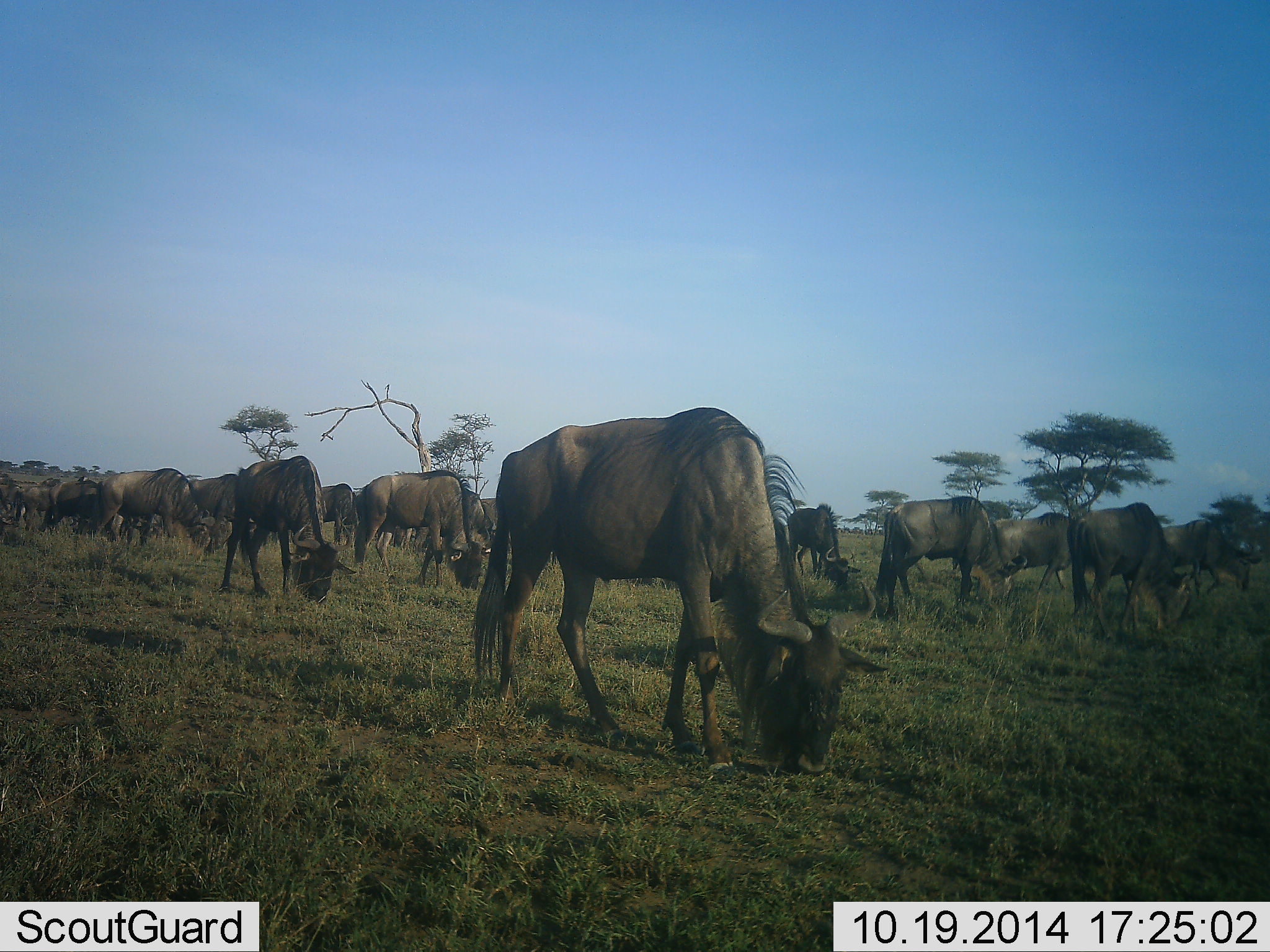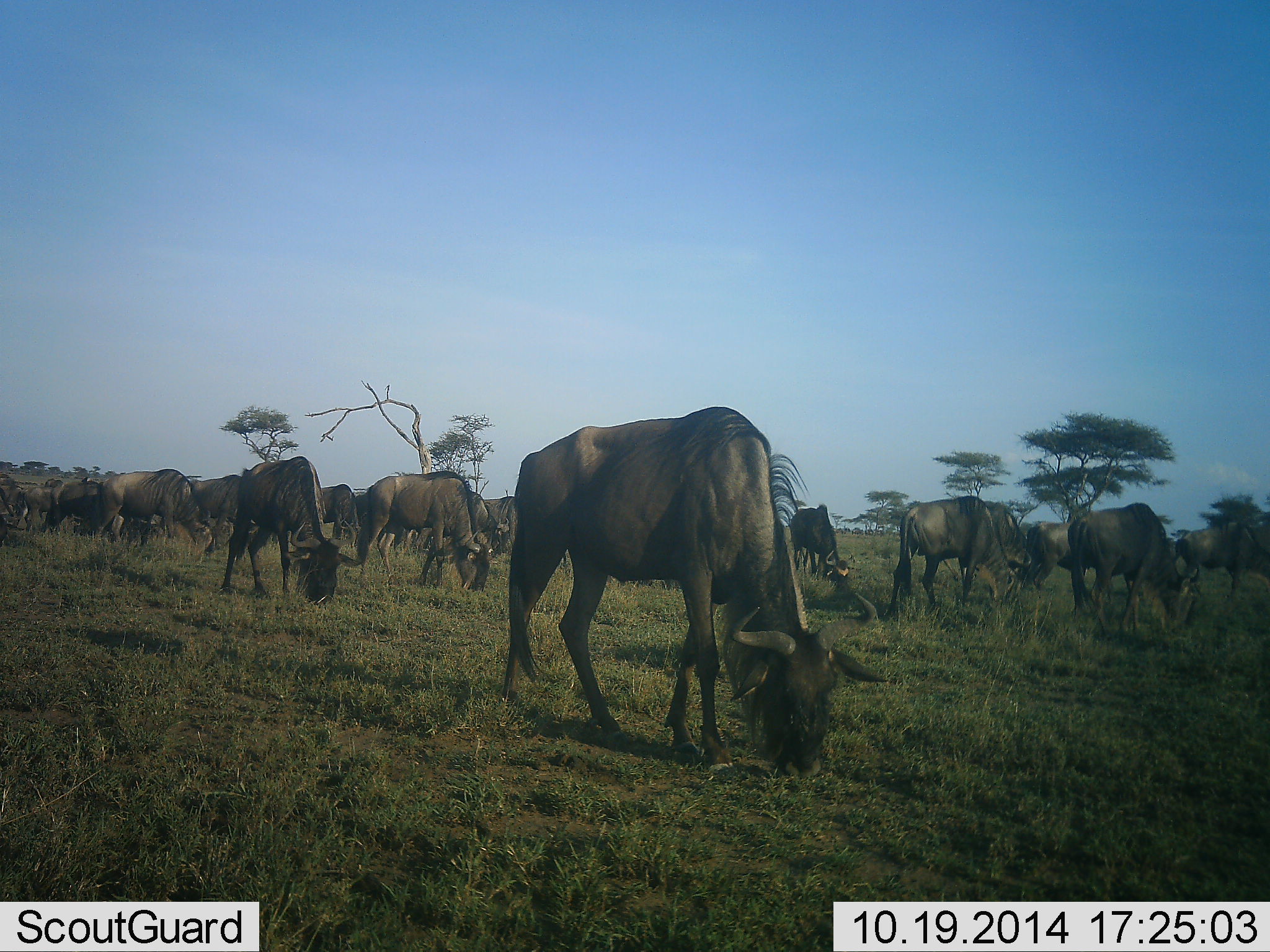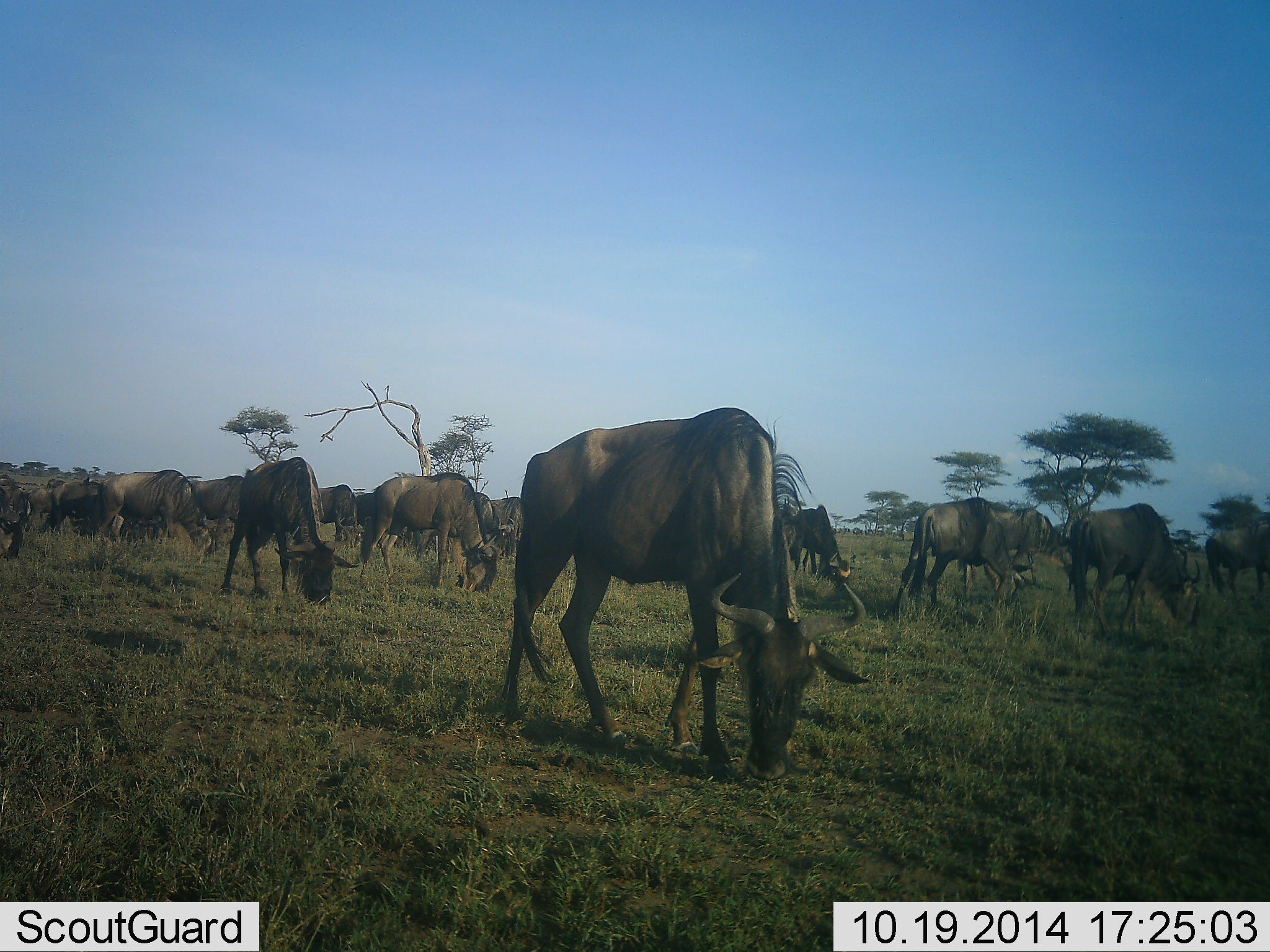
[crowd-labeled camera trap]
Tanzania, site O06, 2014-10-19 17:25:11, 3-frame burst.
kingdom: Animalia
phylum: Chordata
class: Mammalia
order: Artiodactyla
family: Bovidae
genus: Connochaetes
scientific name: Connochaetes taurinus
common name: blue wildebeest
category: wildebeest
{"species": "wildebeest (blue wildebeest) (Connochaetes taurinus)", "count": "11-50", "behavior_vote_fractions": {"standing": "10%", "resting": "0%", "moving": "20%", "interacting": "0%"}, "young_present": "0%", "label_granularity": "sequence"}